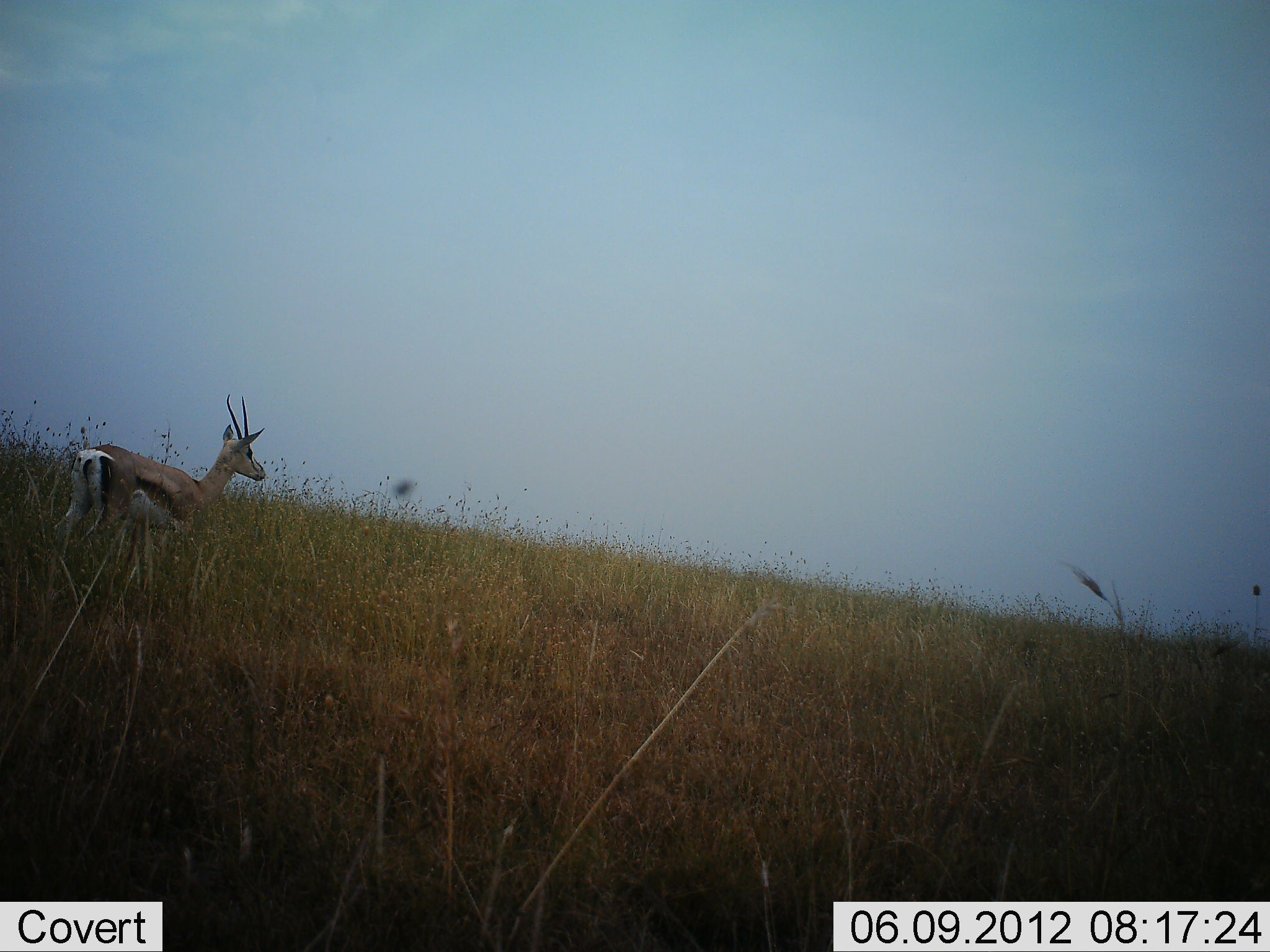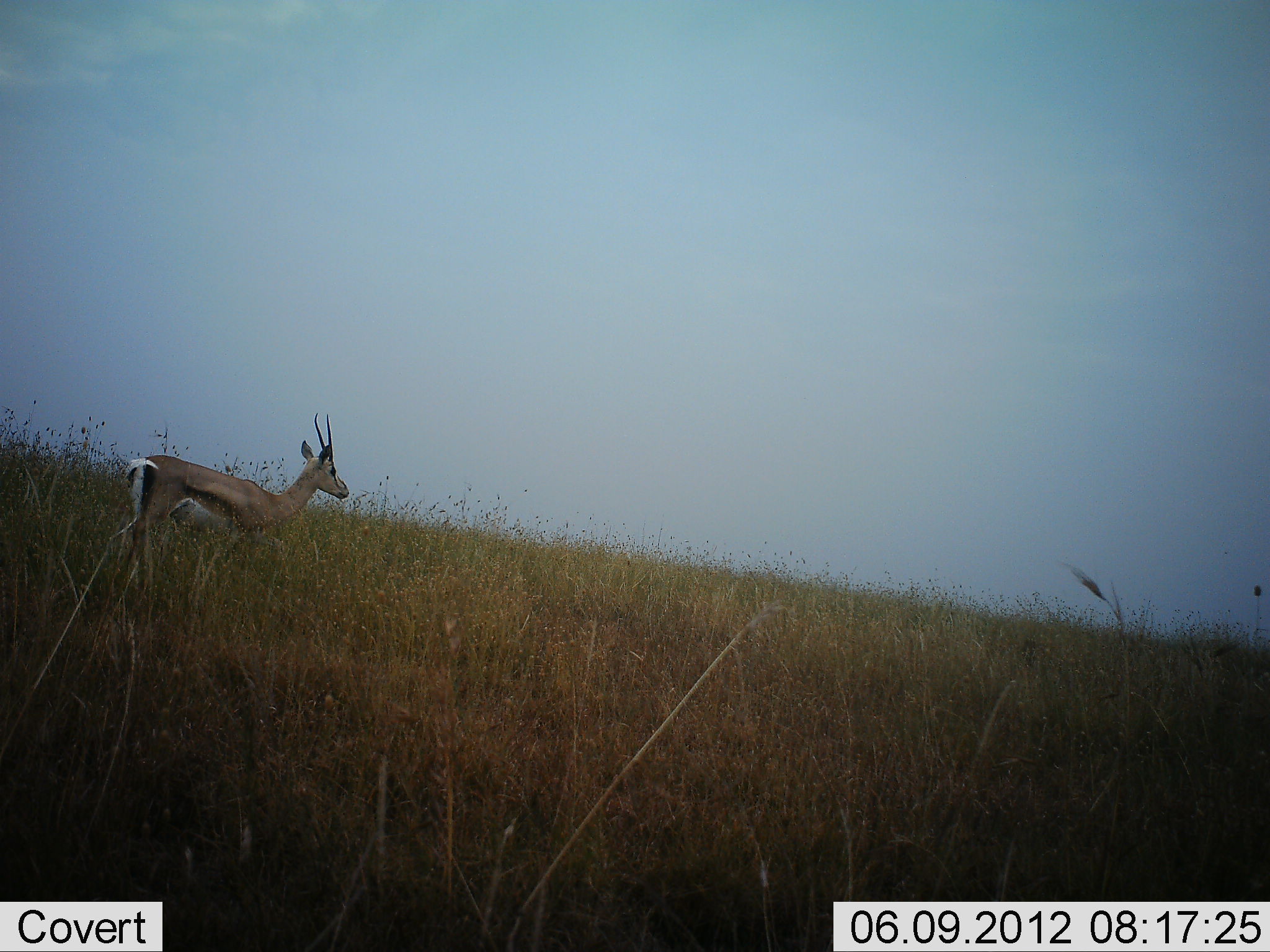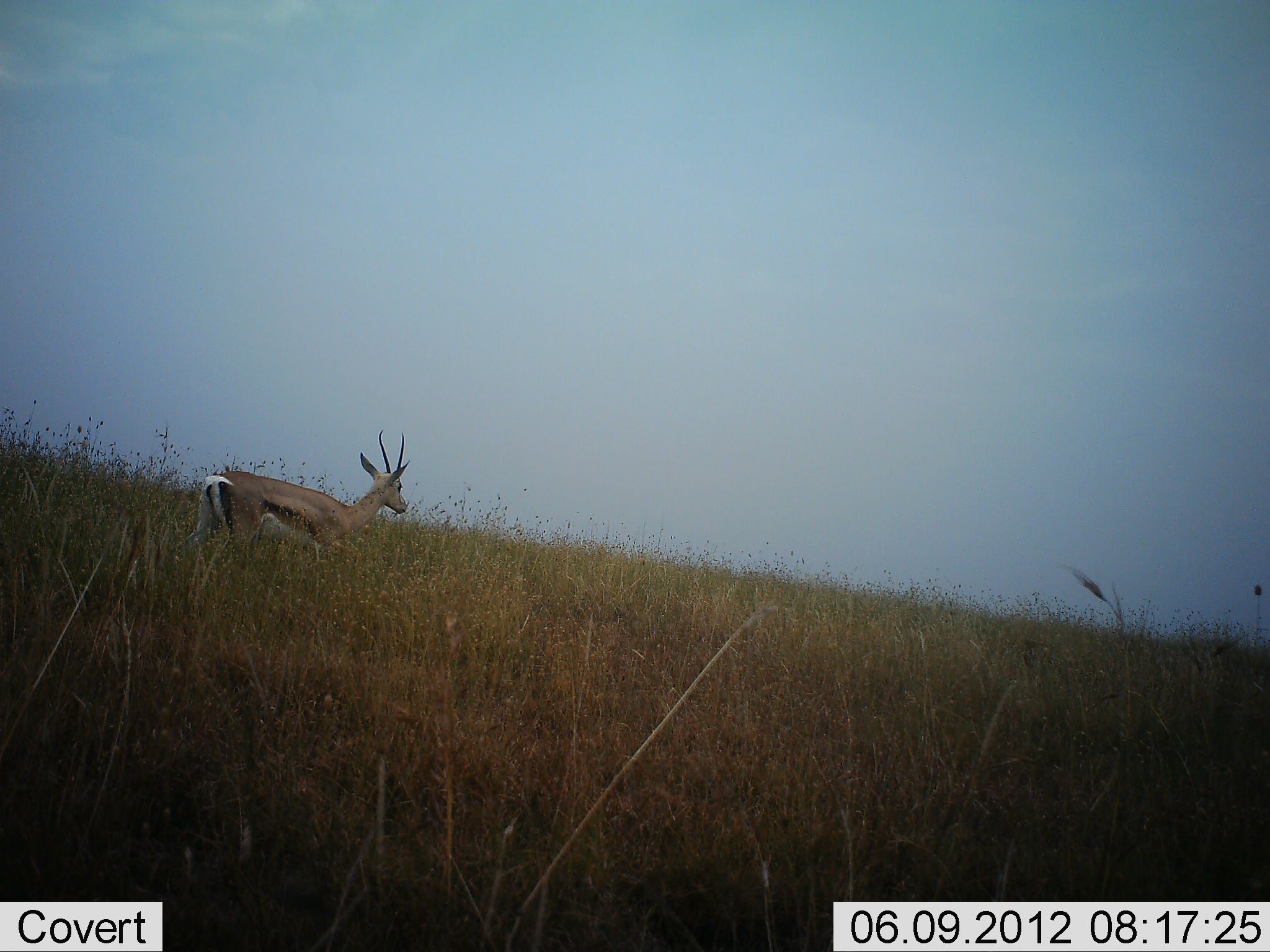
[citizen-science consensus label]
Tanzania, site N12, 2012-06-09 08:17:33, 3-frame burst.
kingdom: Animalia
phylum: Chordata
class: Mammalia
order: Artiodactyla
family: Bovidae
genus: Eudorcas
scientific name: Eudorcas thomsonii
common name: thomson's gazelle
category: gazellethomsons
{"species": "gazellethomsons (thomson's gazelle) (Eudorcas thomsonii)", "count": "1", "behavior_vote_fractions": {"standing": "20%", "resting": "0%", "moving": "90%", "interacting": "0%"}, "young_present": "0%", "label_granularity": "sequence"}